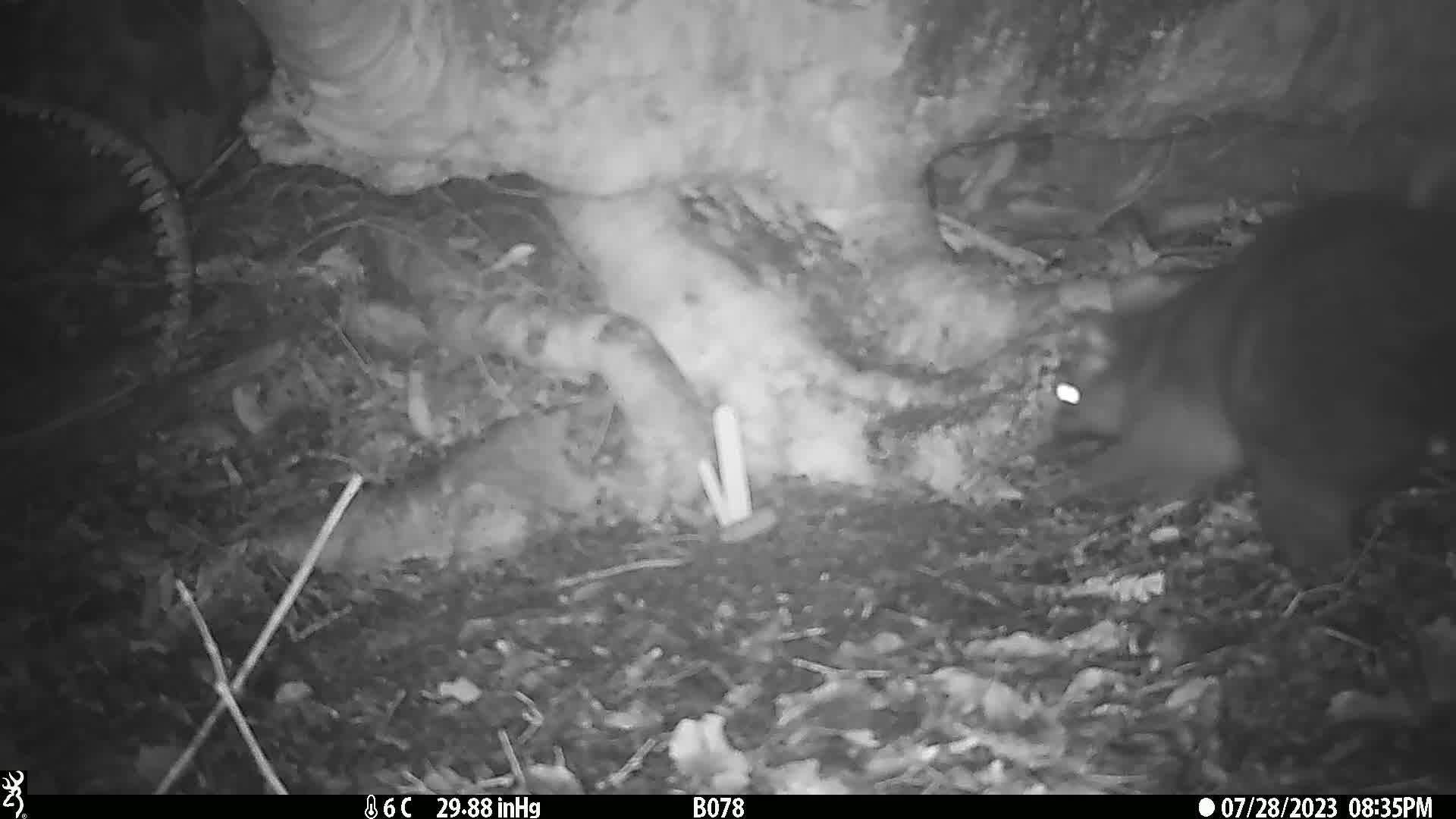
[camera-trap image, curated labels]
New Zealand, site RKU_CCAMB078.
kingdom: Animalia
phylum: Chordata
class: Mammalia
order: Diprotodontia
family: Phalangeridae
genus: Trichosurus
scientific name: Trichosurus vulpecula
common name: common brushtail possum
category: possum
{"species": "possum (common brushtail possum) (Trichosurus vulpecula)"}